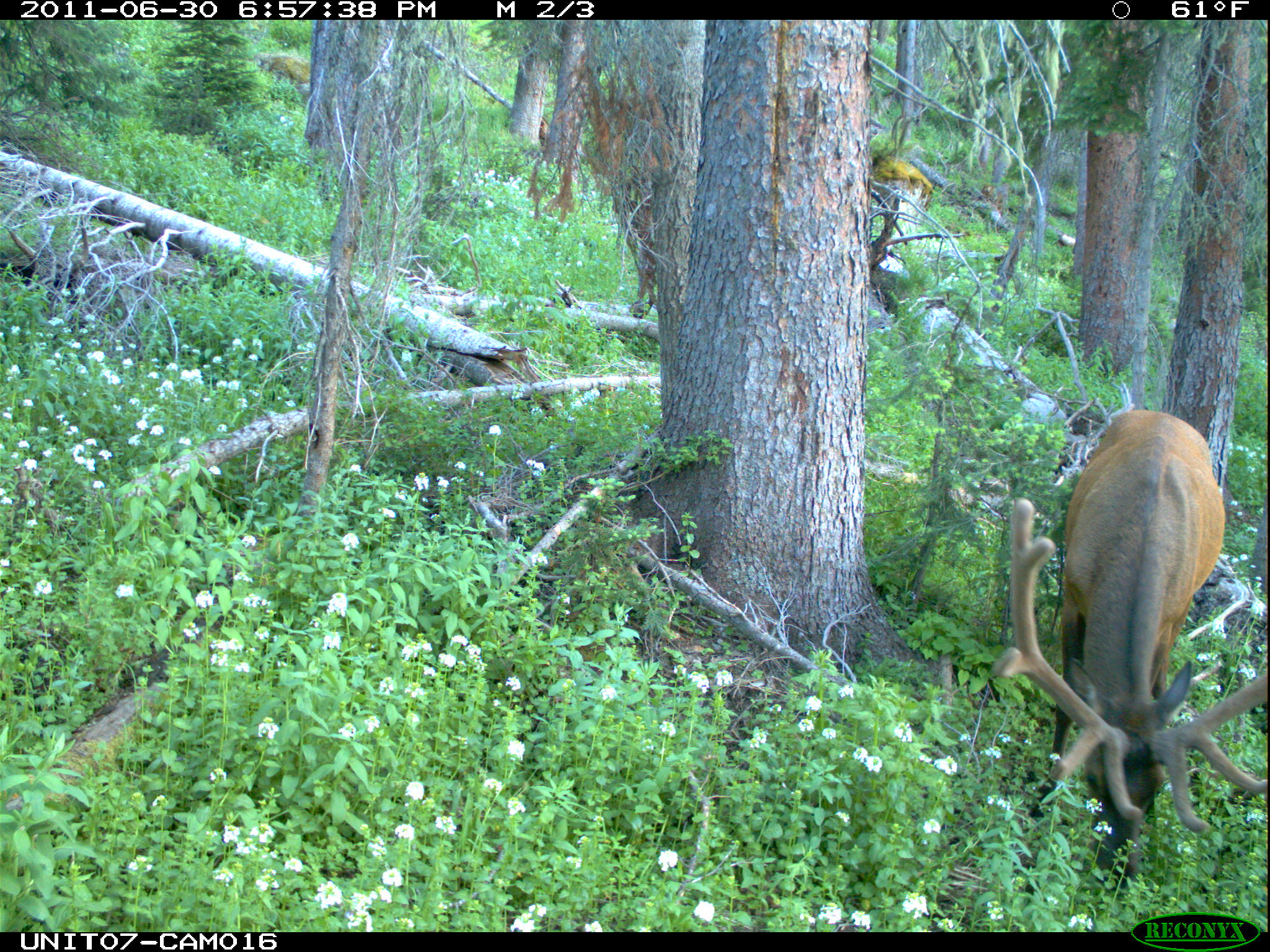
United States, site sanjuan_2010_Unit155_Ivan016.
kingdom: Animalia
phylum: Chordata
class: Mammalia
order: Artiodactyla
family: Cervidae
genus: Cervus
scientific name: Cervus elaphus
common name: red deer